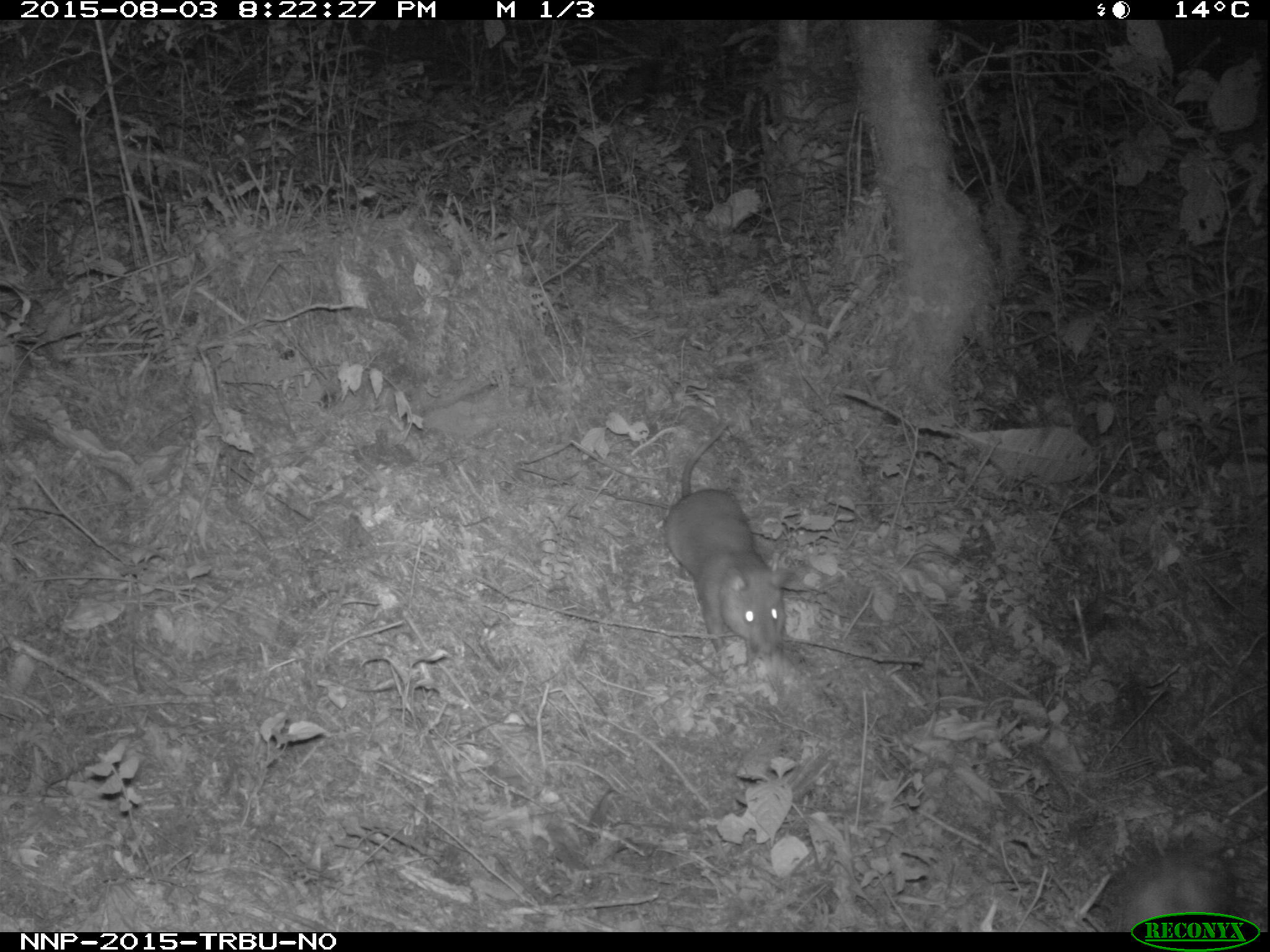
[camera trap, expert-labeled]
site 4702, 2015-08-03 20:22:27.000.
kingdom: Animalia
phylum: Chordata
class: Mammalia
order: Rodentia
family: Nesomyidae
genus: Cricetomys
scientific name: Cricetomys gambianus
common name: african giant pouched rat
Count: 1.